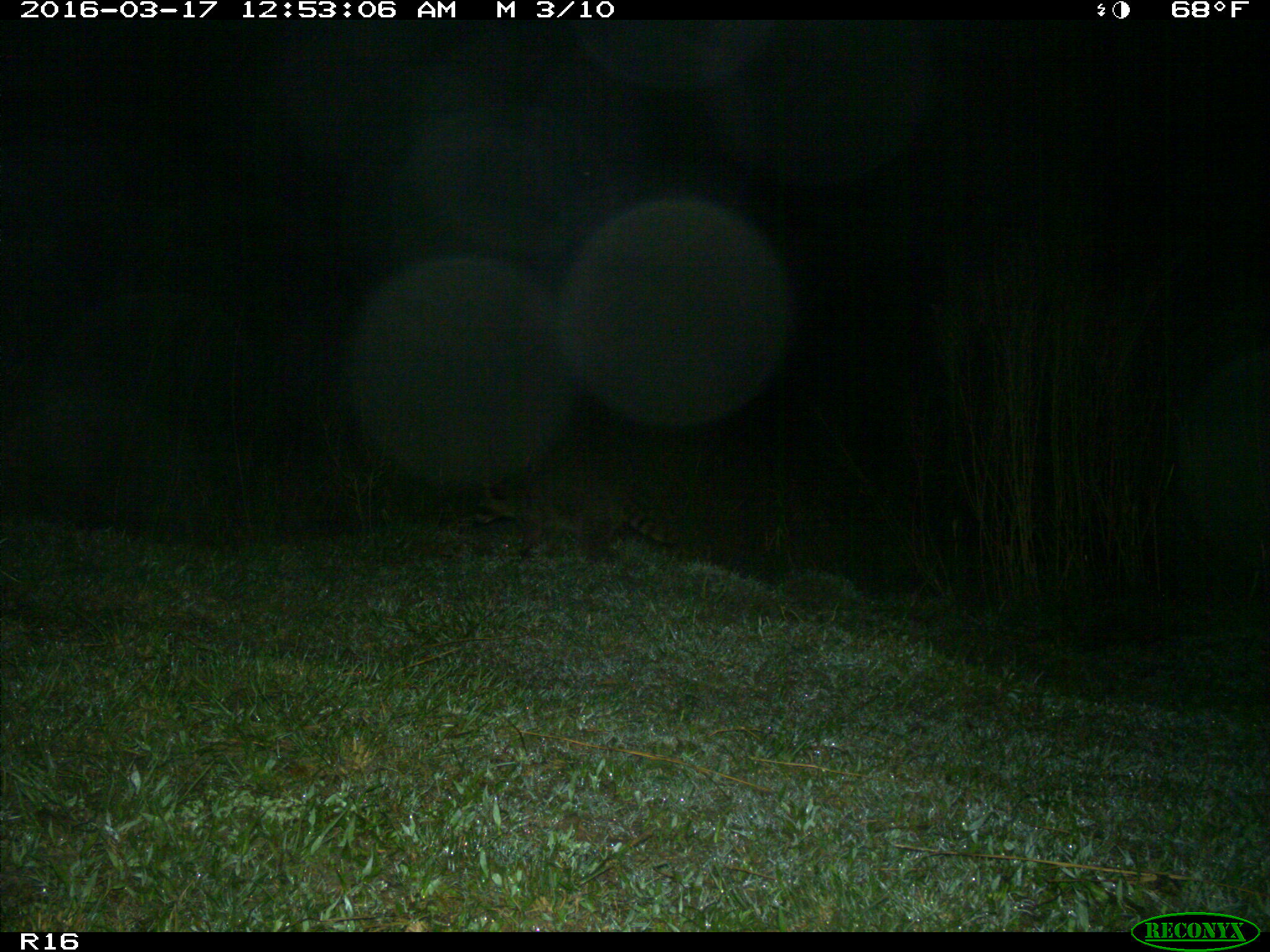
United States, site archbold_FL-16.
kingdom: Animalia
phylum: Chordata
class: Mammalia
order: Carnivora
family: Procyonidae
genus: Procyon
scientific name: Procyon lotor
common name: common raccoon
Procyon lotor (common raccoon).